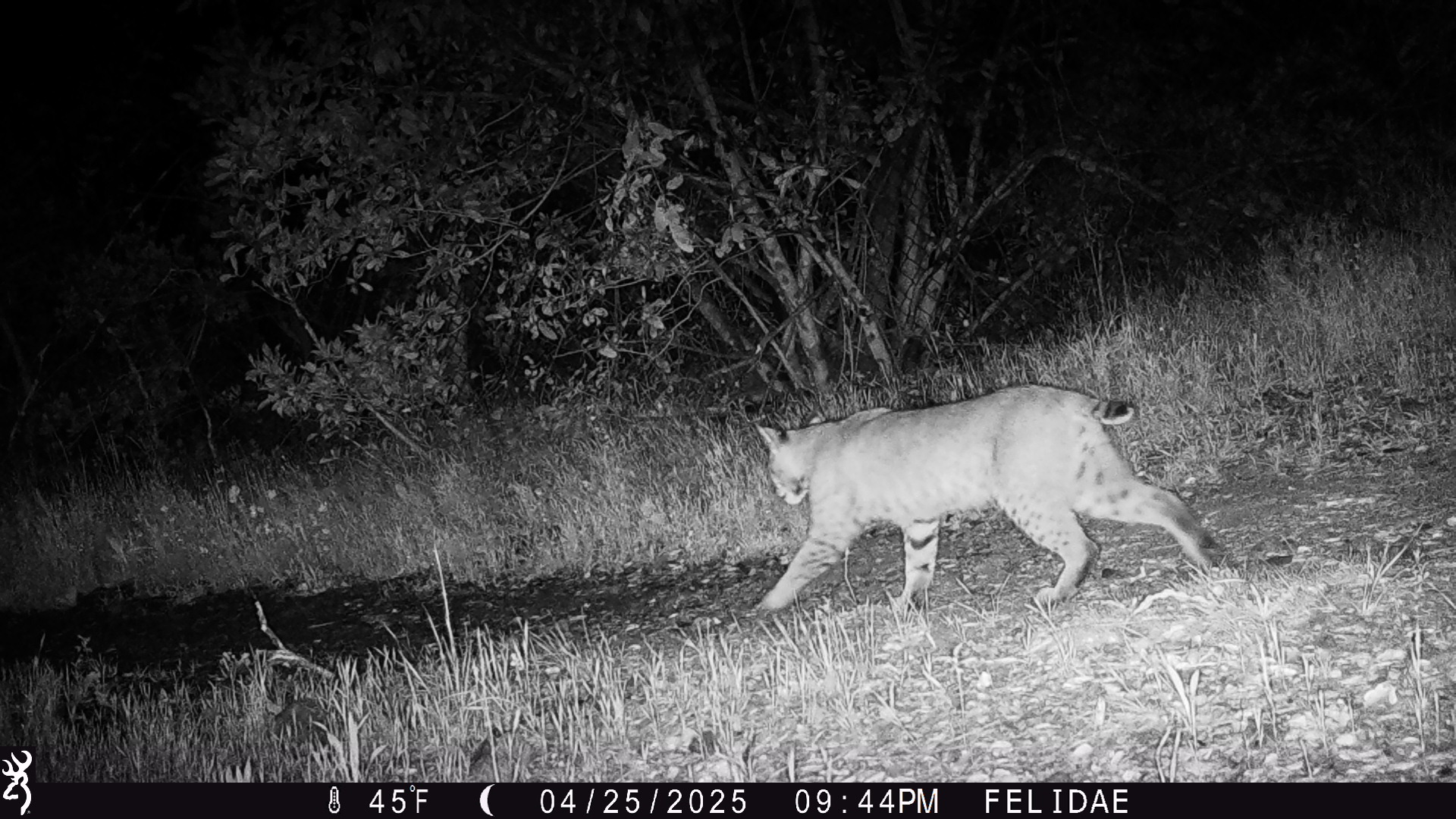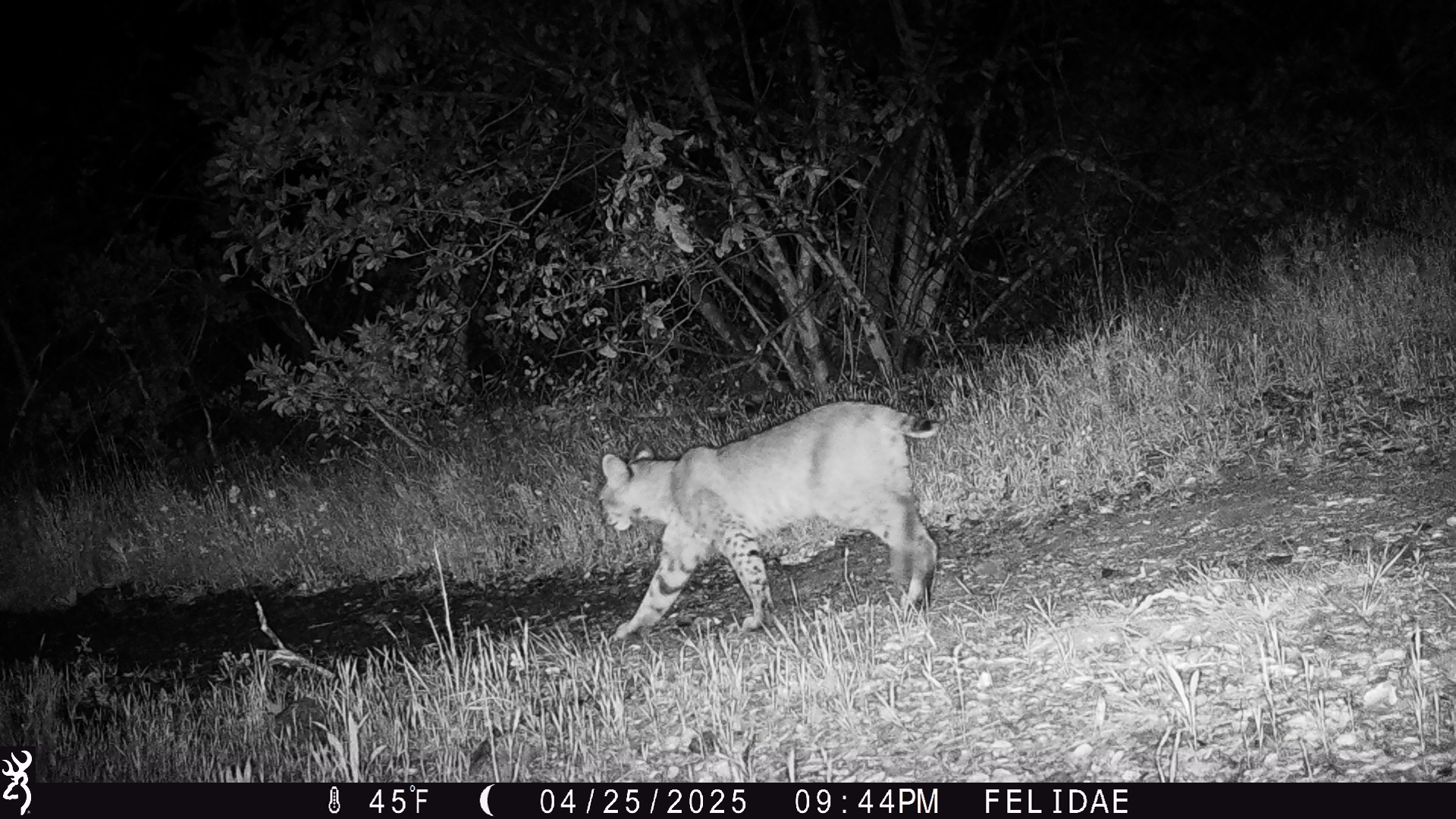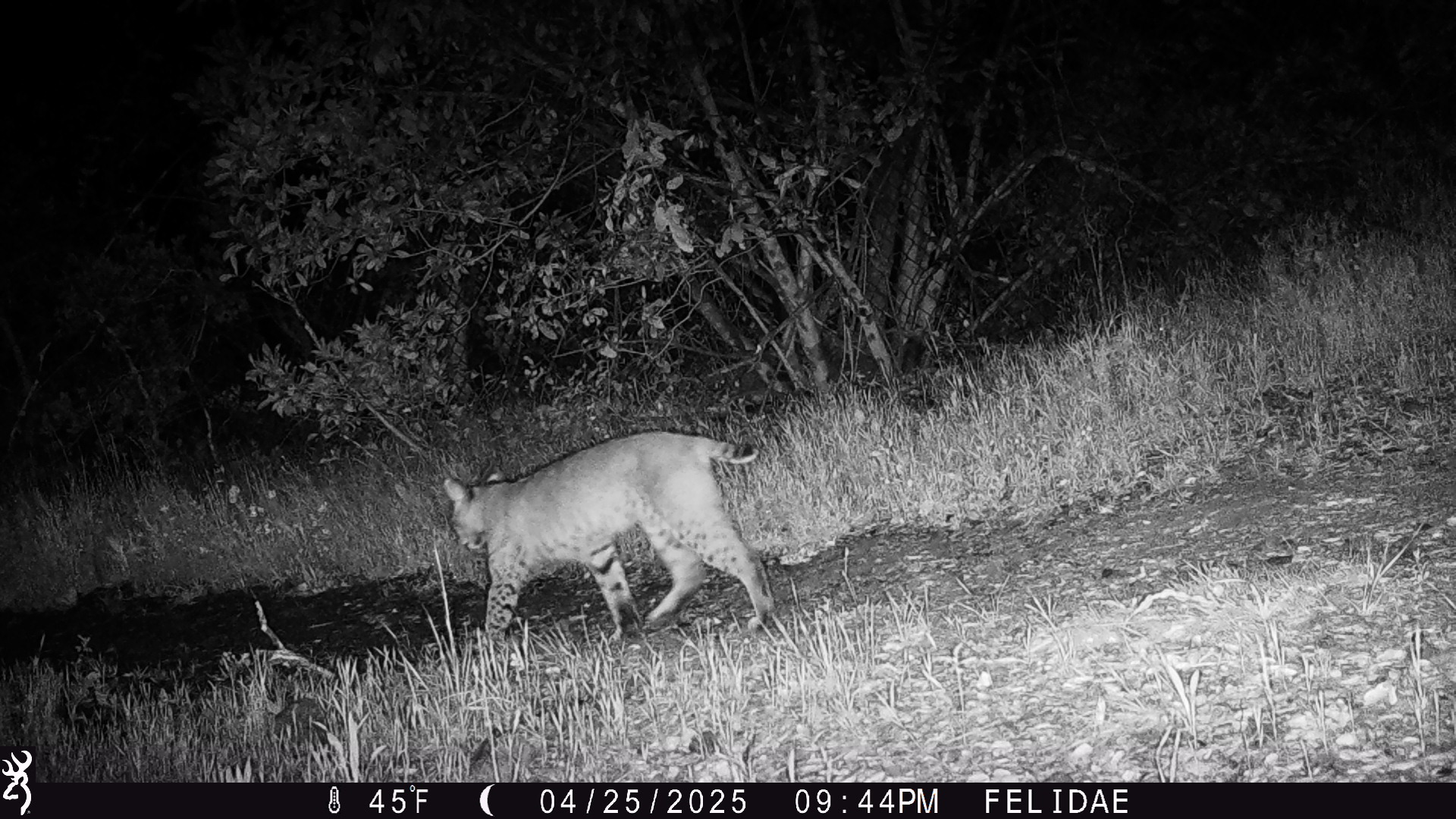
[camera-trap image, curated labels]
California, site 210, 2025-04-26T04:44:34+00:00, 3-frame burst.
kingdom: Animalia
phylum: Chordata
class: Mammalia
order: Carnivora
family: Felidae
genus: Lynx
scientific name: Lynx rufus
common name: bobcat